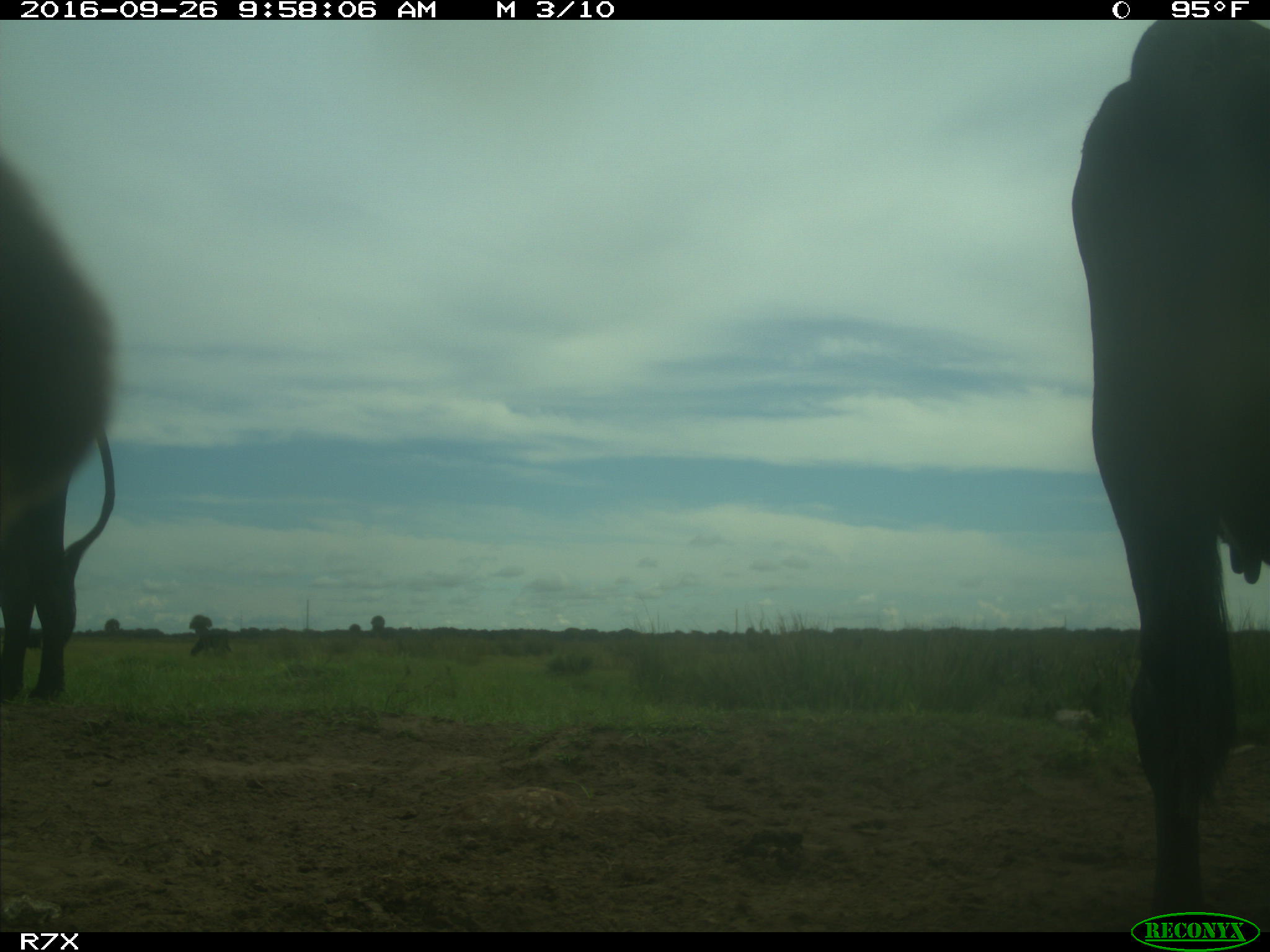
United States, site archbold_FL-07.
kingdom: Animalia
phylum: Chordata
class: Mammalia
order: Artiodactyla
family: Bovidae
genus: Bos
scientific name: Bos taurus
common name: domestic cow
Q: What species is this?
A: Bos taurus (domestic cow).